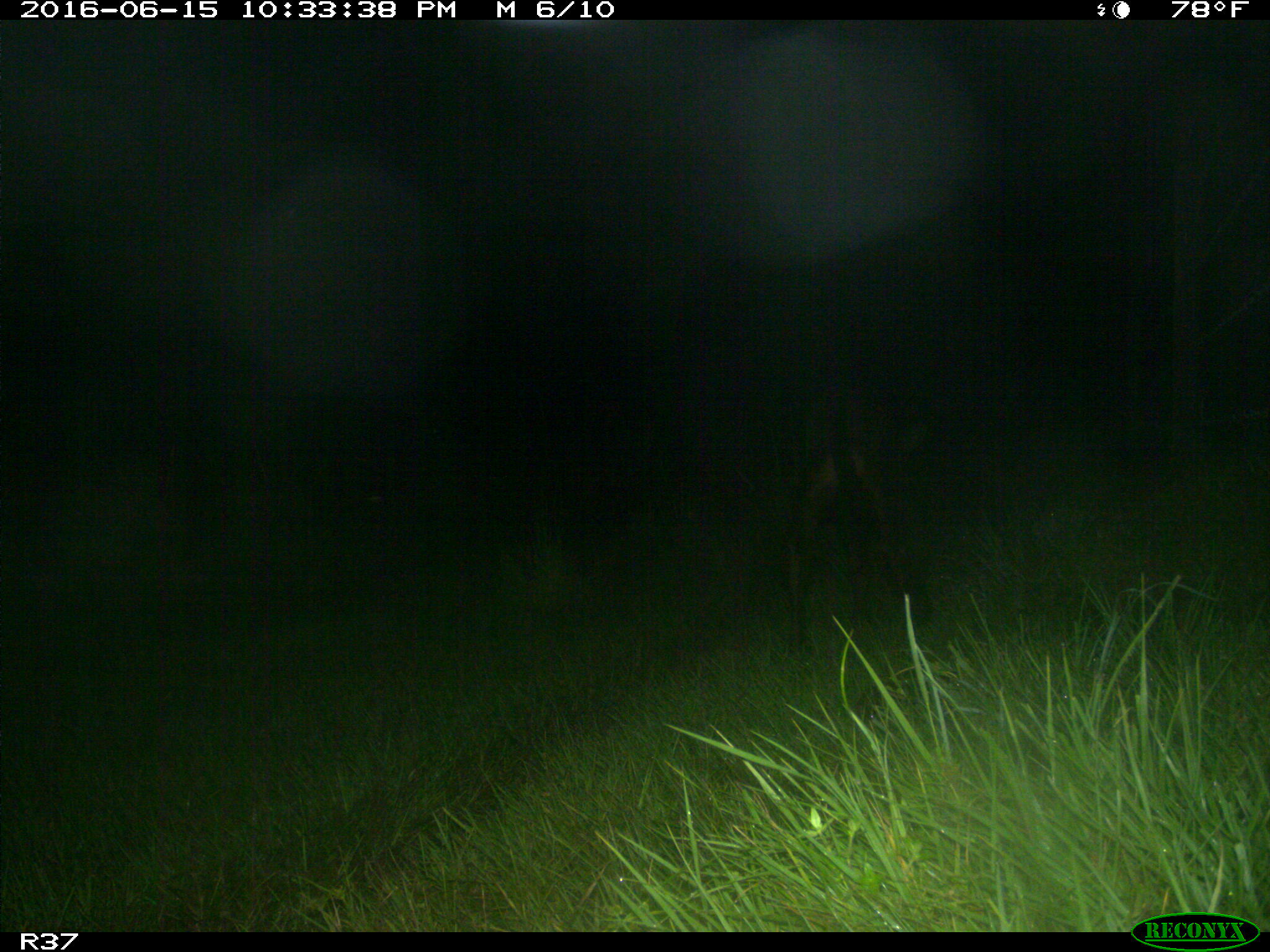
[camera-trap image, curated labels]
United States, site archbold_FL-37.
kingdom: Animalia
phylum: Chordata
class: Mammalia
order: Artiodactyla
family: Bovidae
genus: Bos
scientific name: Bos taurus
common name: domestic cow